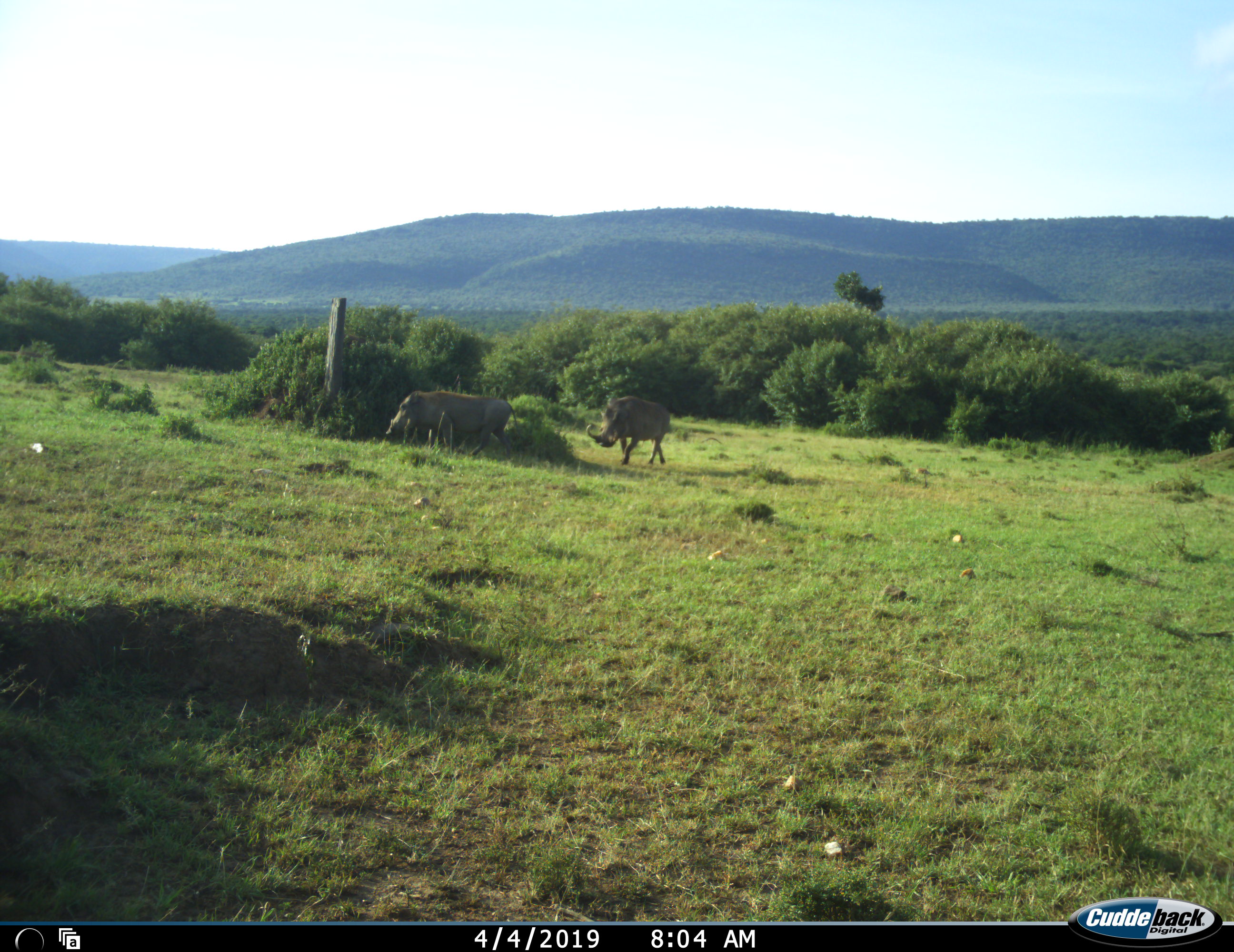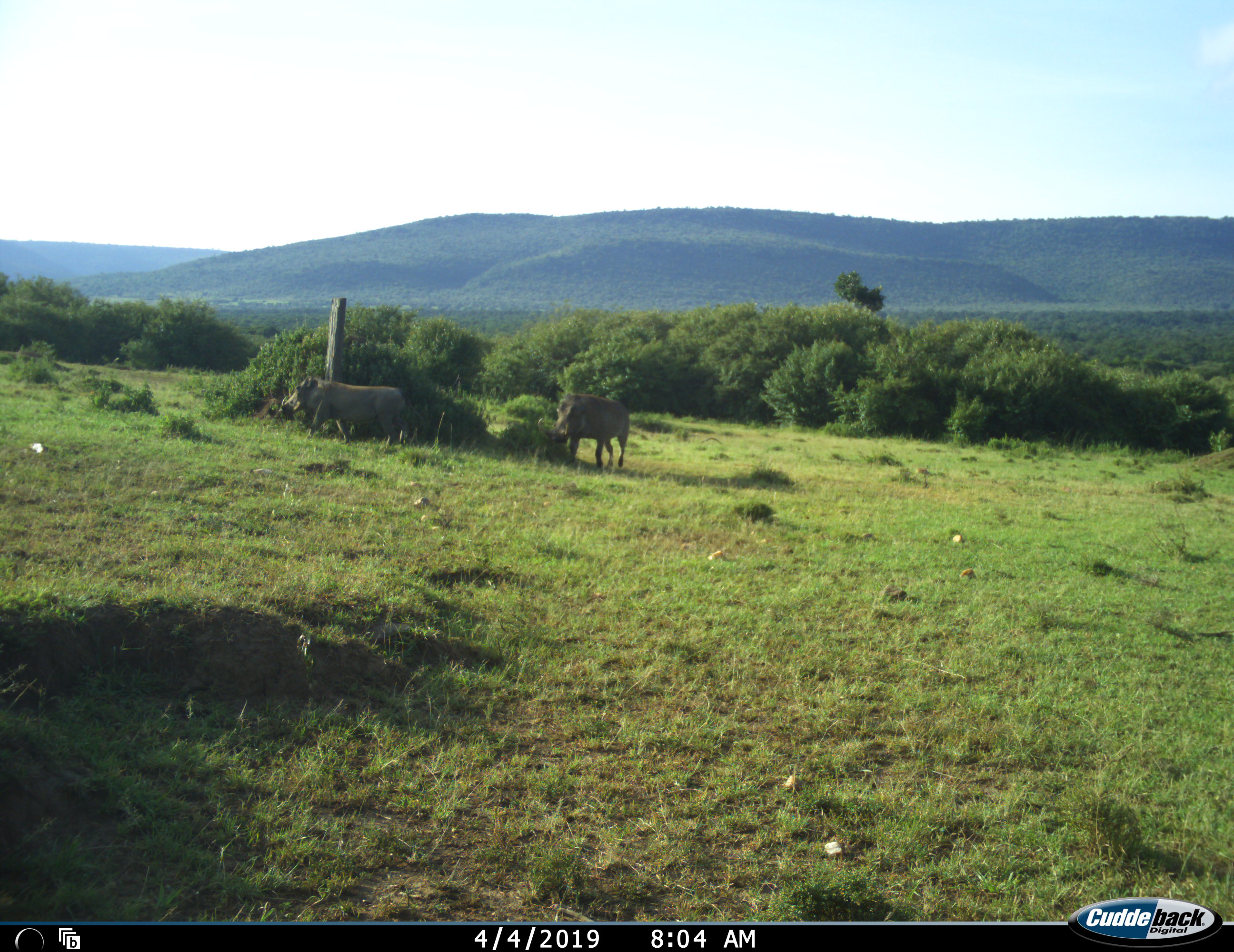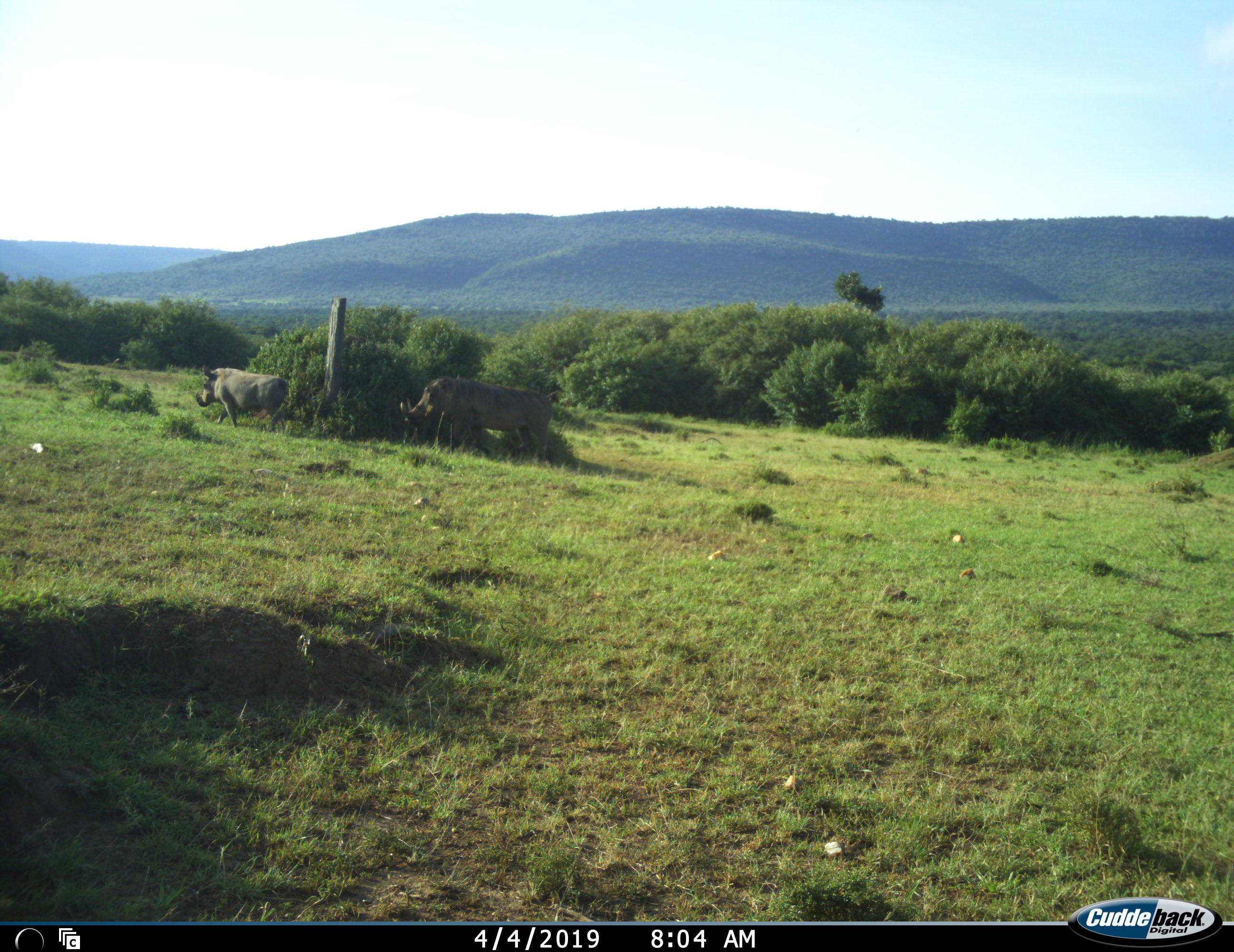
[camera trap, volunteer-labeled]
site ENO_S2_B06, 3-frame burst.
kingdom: Animalia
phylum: Chordata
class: Mammalia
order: Artiodactyla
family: Suidae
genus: Phacochoerus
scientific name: Phacochoerus africanus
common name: warthog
Warthog (Phacochoerus africanus), count 2. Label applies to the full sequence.